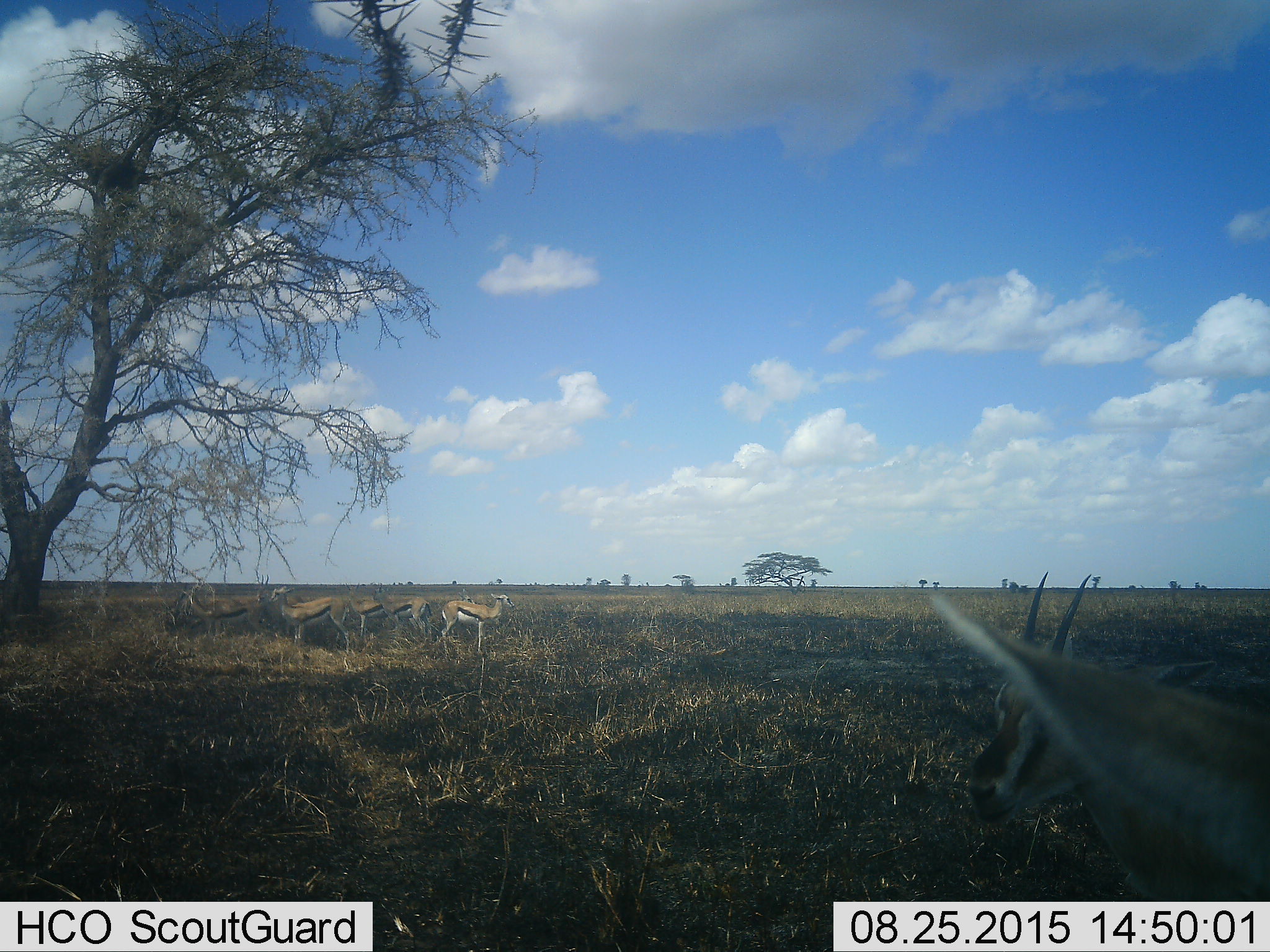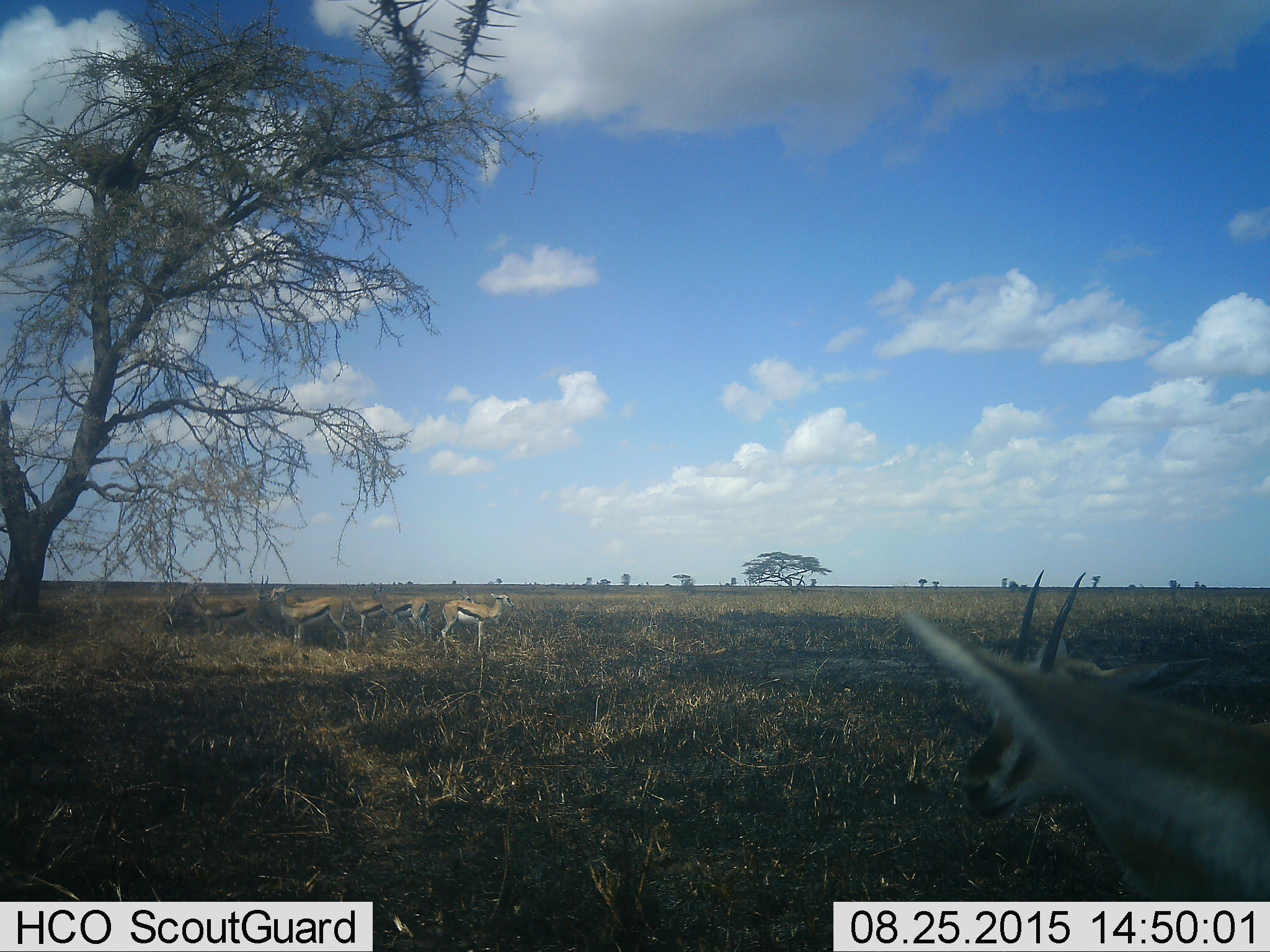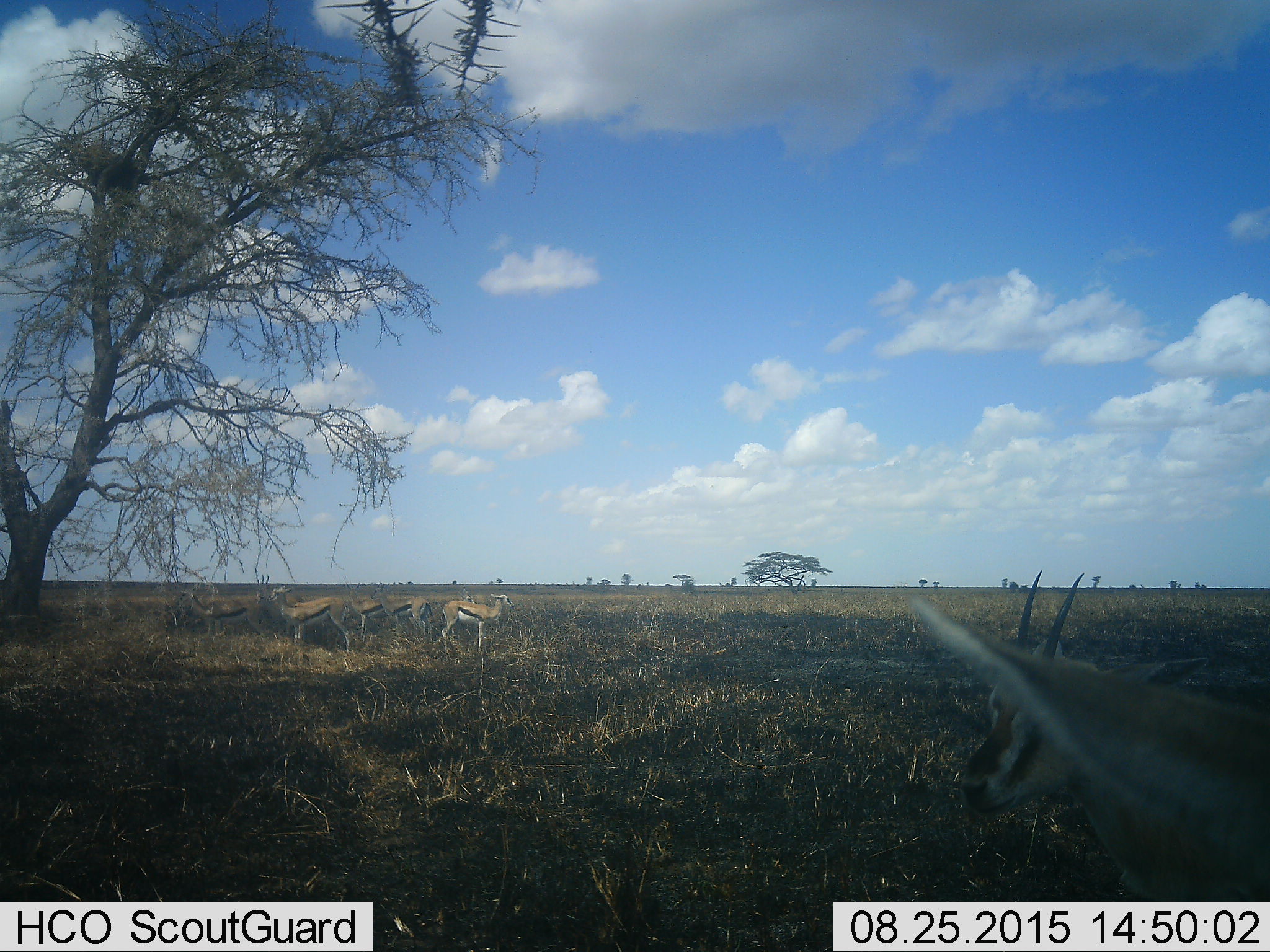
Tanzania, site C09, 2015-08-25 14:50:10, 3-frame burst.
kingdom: Animalia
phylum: Chordata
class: Mammalia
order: Artiodactyla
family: Bovidae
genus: Eudorcas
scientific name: Eudorcas thomsonii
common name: thomson's gazelle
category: gazellethomsons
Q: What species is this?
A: Gazellethomsons (thomson's gazelle) (Eudorcas thomsonii).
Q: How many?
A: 7.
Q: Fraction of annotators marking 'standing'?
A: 94%.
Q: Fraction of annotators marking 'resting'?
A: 6%.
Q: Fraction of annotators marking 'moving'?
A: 18%.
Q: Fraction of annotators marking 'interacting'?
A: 18%.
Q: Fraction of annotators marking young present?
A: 6%.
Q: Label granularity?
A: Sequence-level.